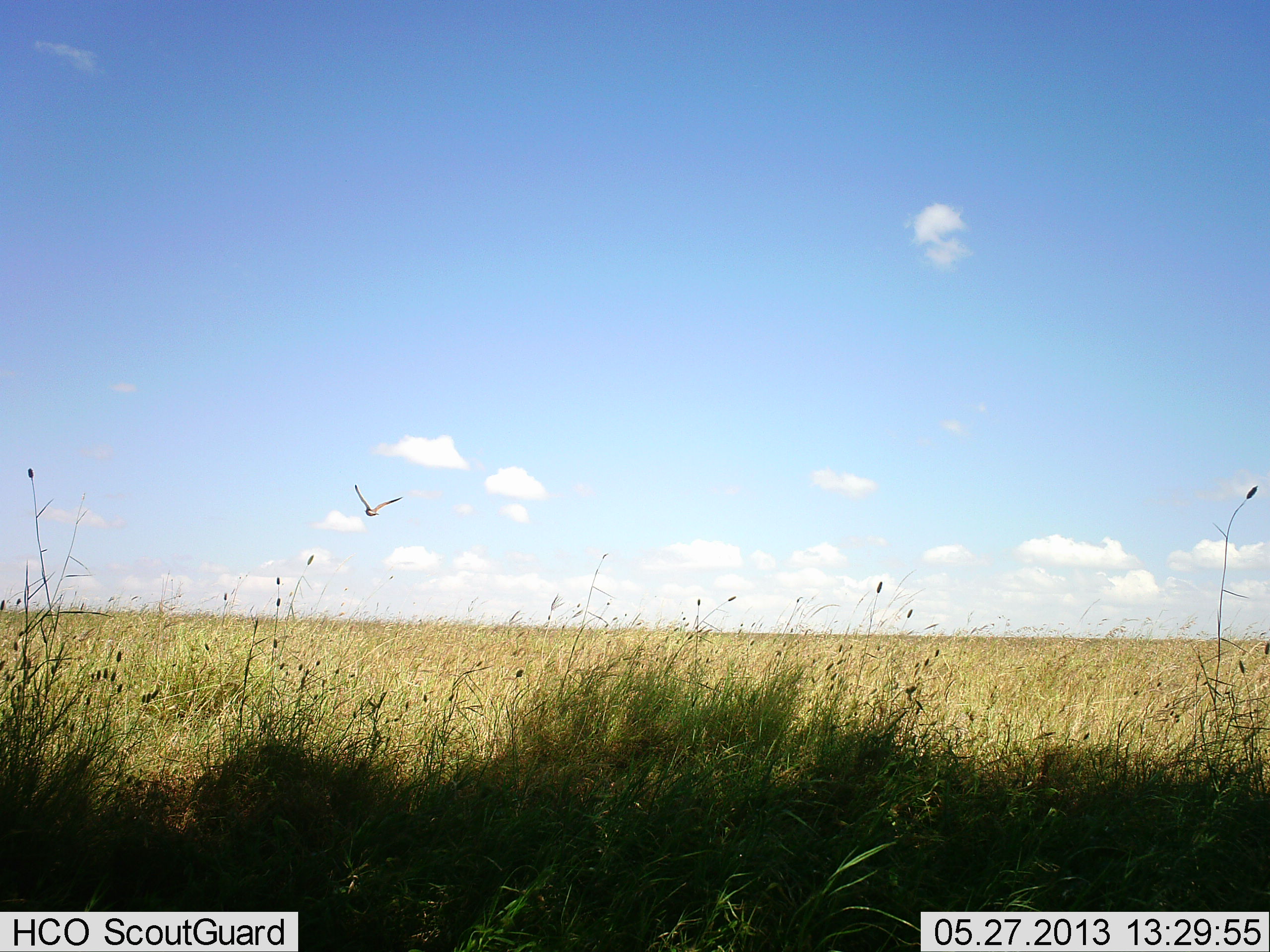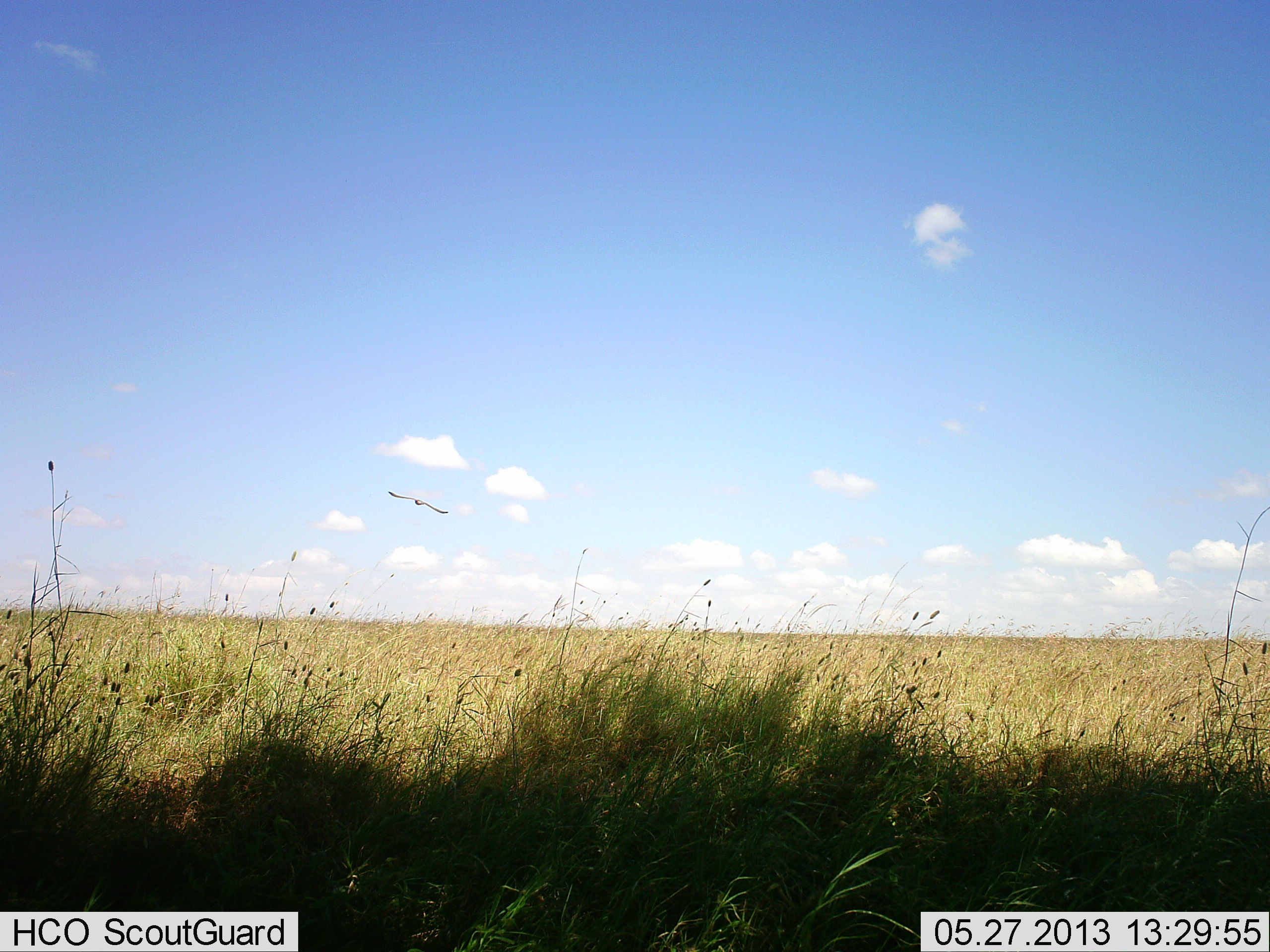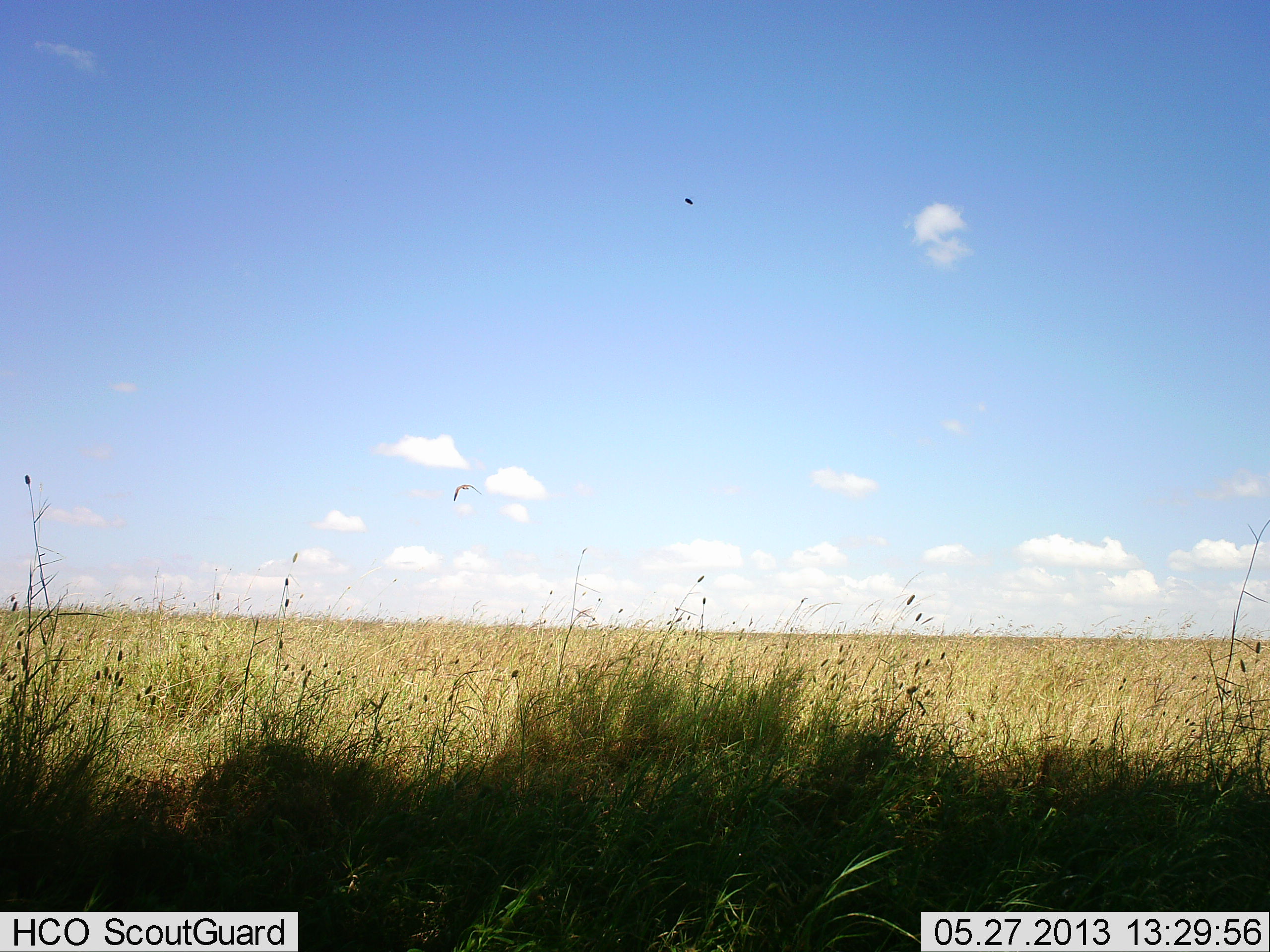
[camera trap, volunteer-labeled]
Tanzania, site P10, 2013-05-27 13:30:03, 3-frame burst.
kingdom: Animalia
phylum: Chordata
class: Aves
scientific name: Aves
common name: bird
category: otherbird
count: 1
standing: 0%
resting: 0%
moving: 100%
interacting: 0%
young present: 0%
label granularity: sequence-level